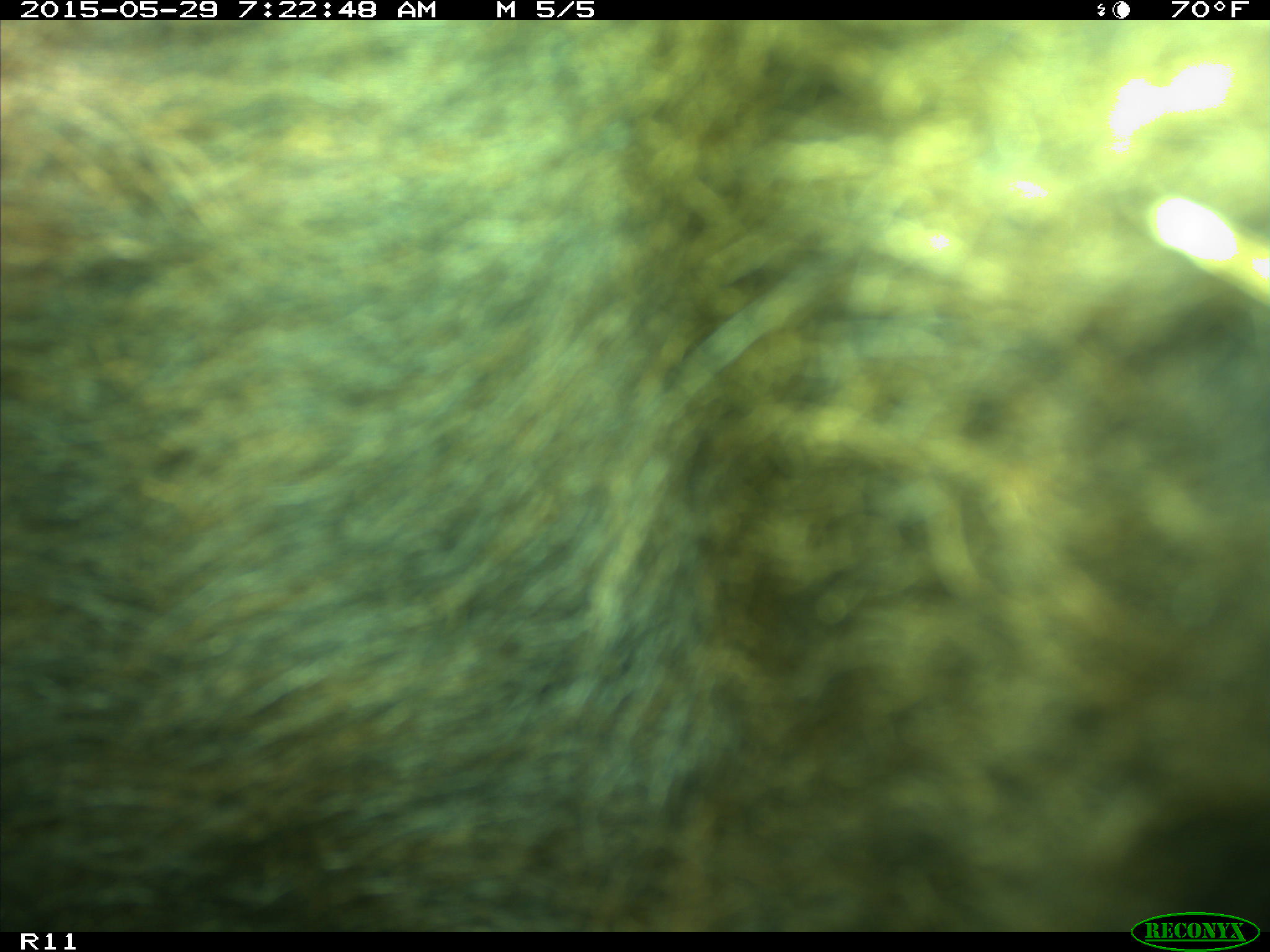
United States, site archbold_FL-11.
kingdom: Animalia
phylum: Chordata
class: Mammalia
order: Artiodactyla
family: Bovidae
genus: Bos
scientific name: Bos taurus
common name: domestic cow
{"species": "Bos taurus (domestic cow)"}